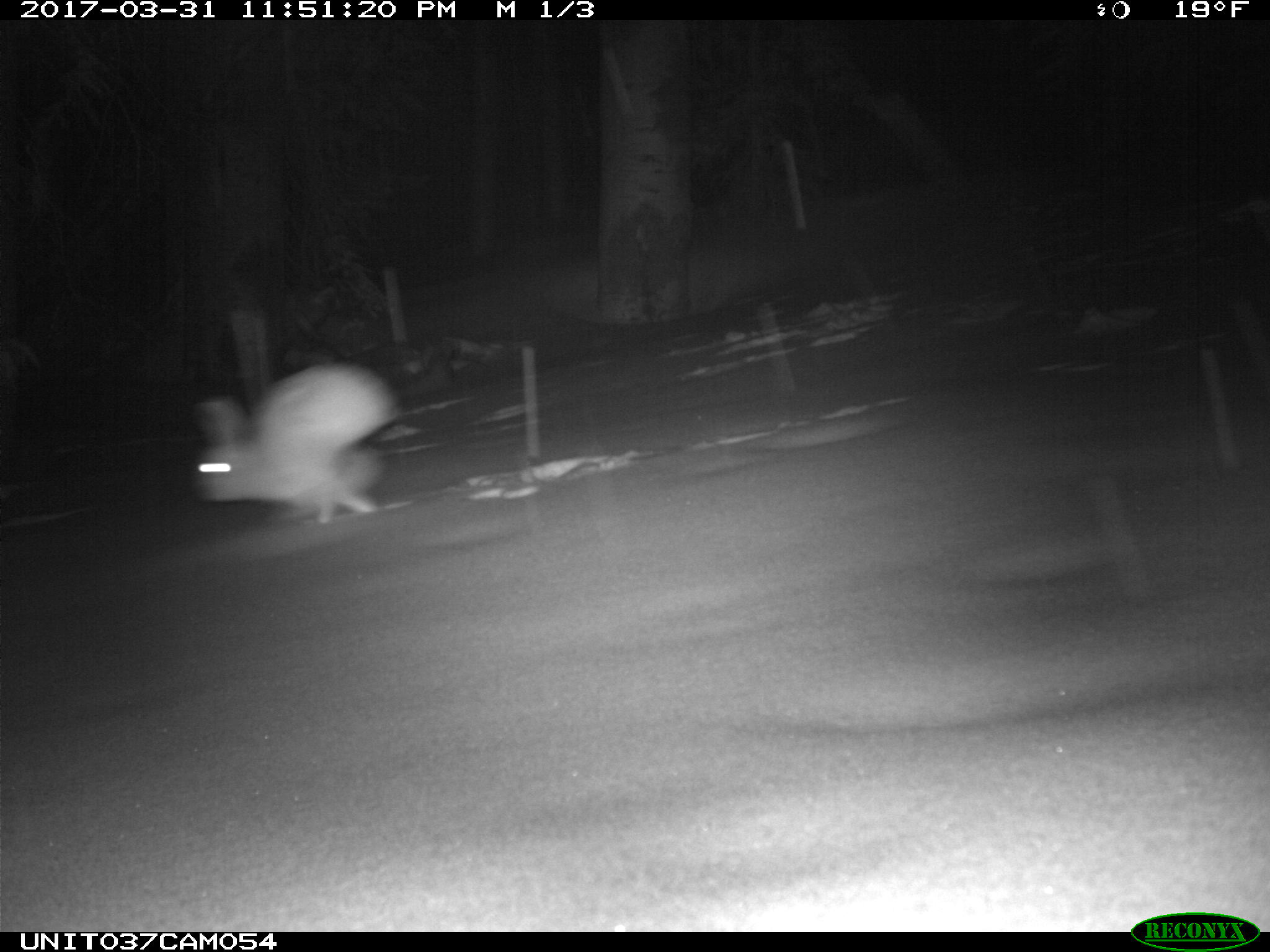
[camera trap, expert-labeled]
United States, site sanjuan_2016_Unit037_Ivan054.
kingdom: Animalia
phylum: Chordata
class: Mammalia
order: Lagomorpha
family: Leporidae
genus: Lepus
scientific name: Lepus americanus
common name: snowshoe hare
Lepus americanus (snowshoe hare).